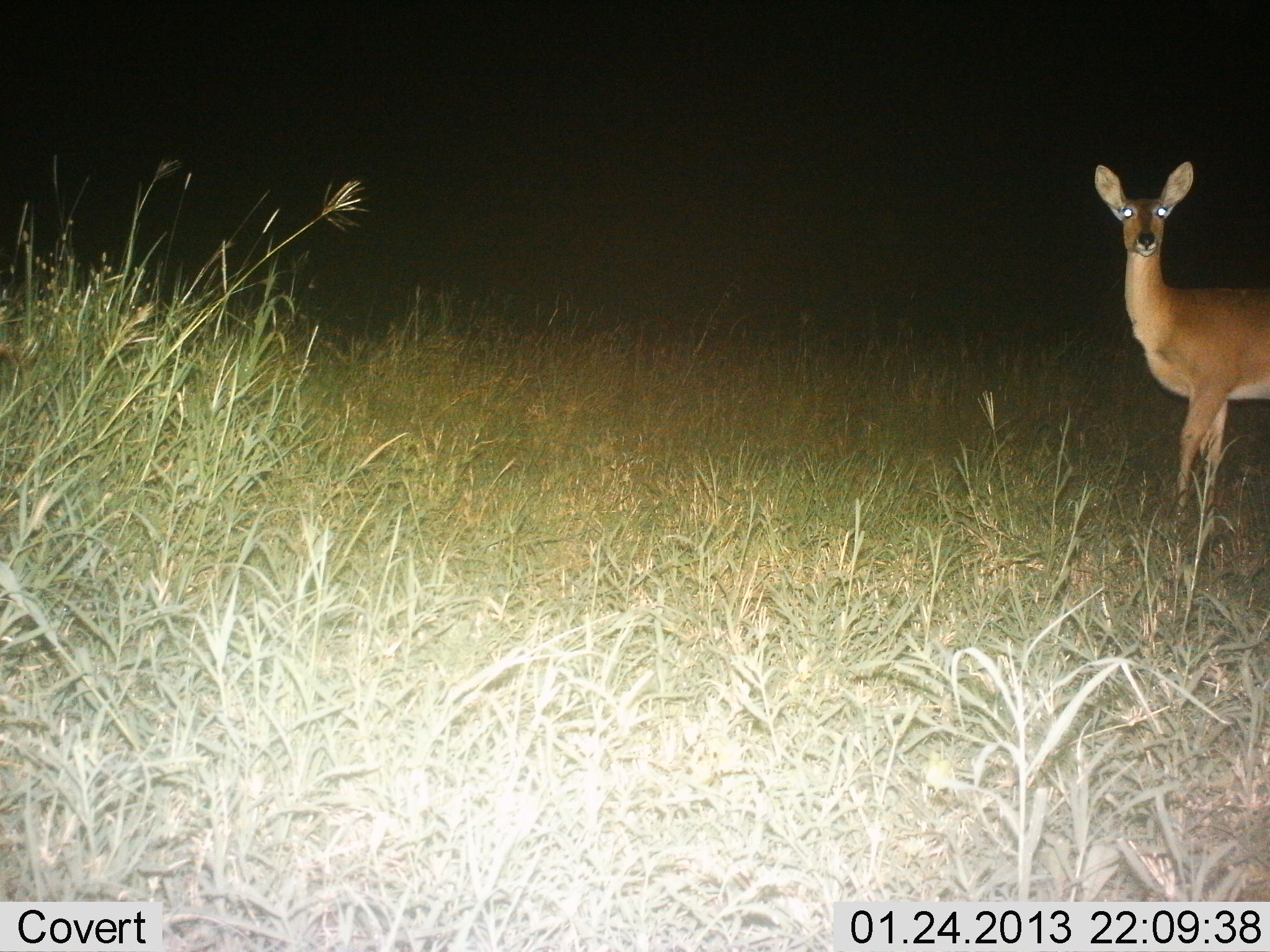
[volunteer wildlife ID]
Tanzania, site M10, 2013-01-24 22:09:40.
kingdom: Animalia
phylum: Chordata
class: Mammalia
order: Artiodactyla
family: Bovidae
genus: Redunca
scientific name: Redunca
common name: reedbuck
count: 1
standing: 100%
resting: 0%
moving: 0%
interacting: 0%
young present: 0%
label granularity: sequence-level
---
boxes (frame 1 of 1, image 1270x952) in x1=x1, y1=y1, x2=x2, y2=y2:
animal: x1=1093, y1=159, x2=1270, y2=505